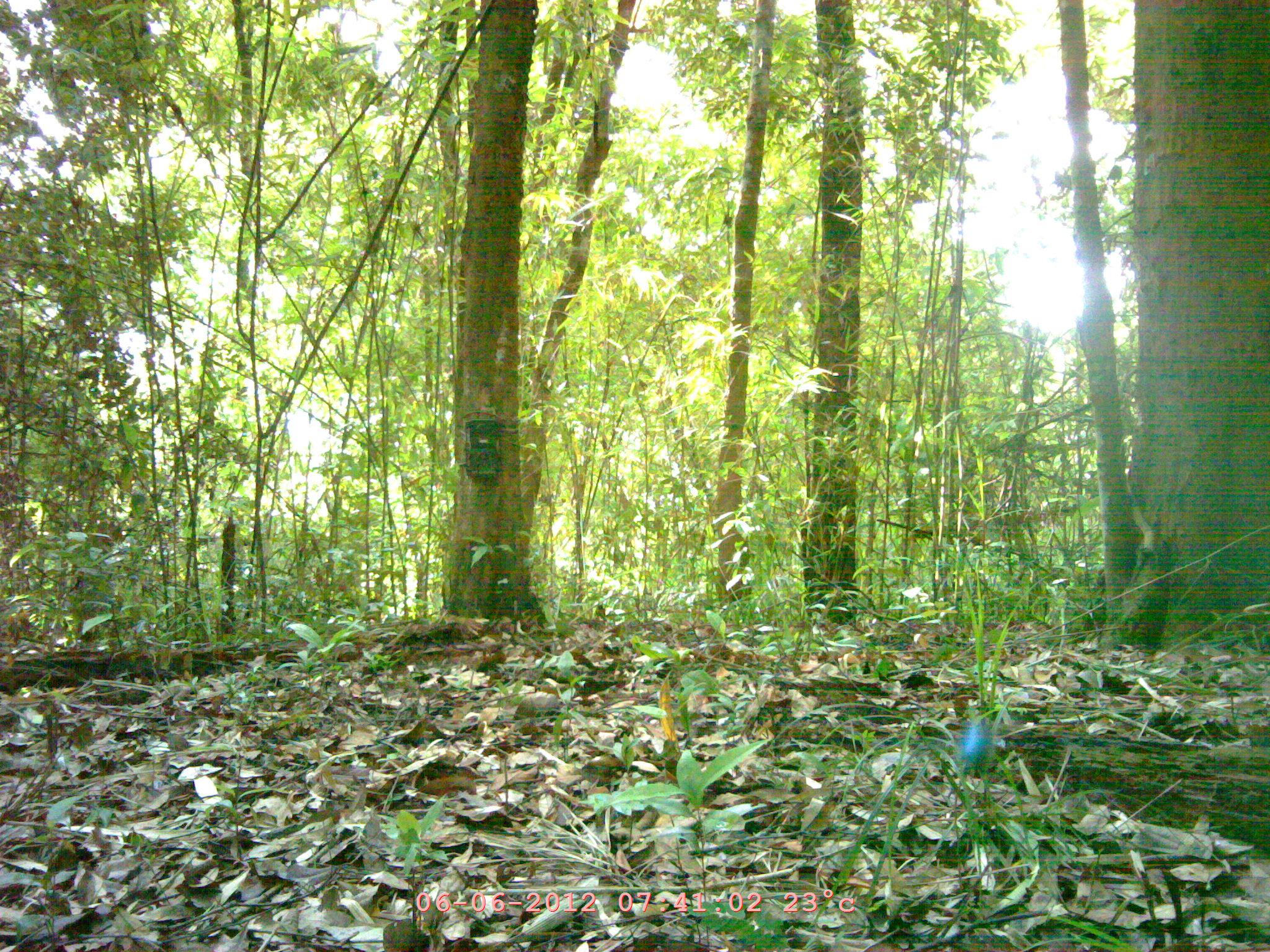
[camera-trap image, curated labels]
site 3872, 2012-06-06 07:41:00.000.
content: unidentified animal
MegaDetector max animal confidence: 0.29